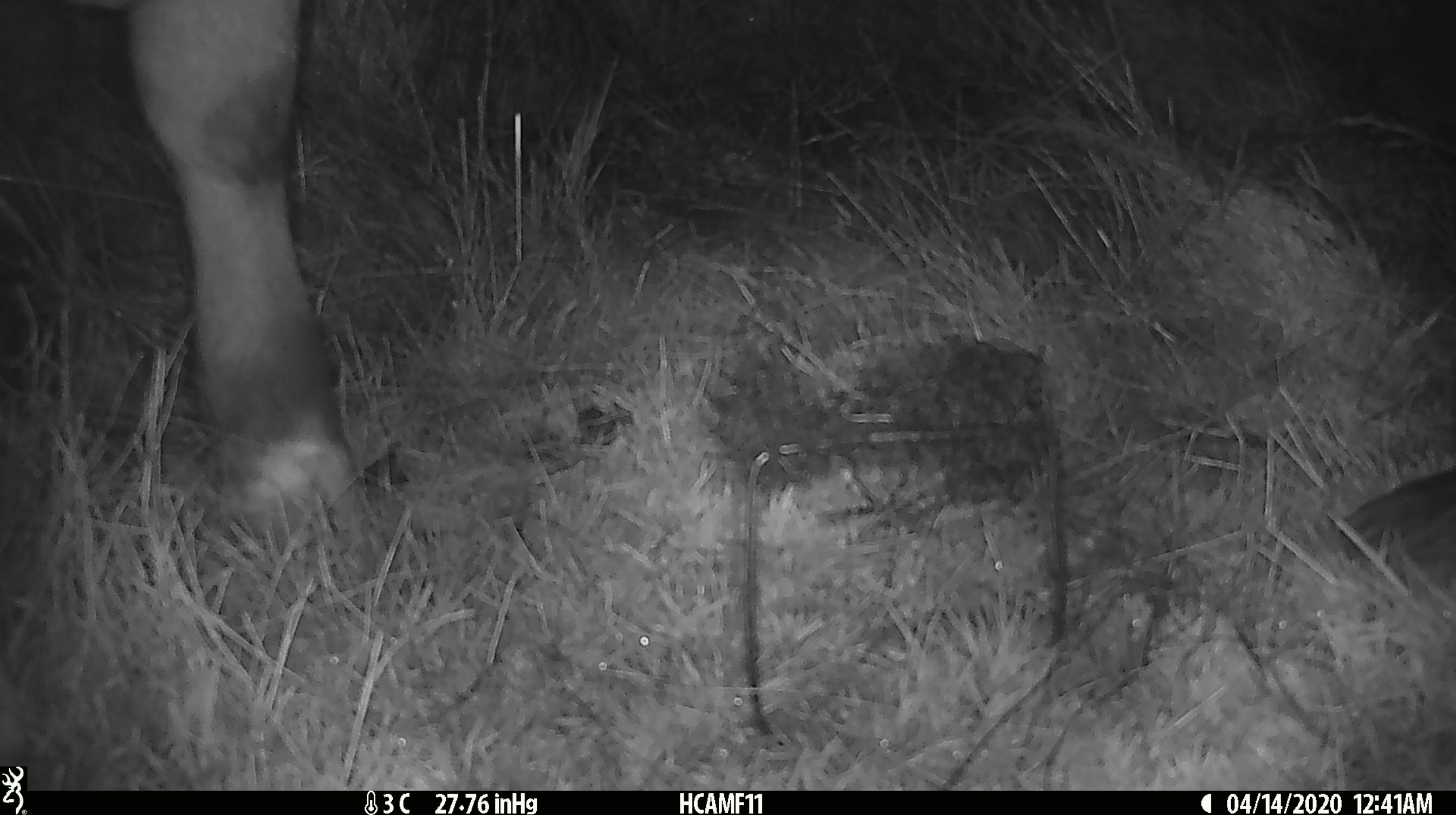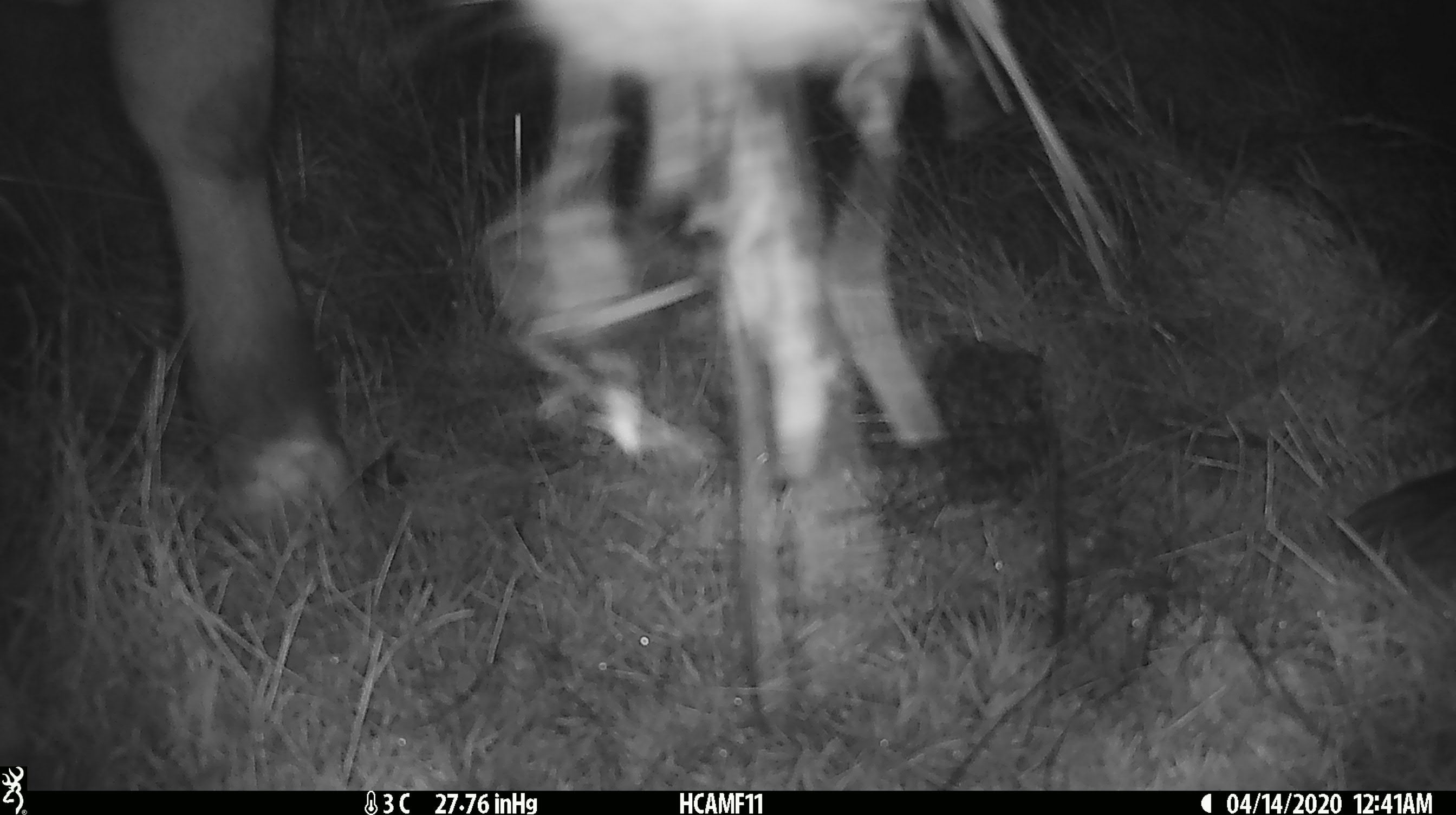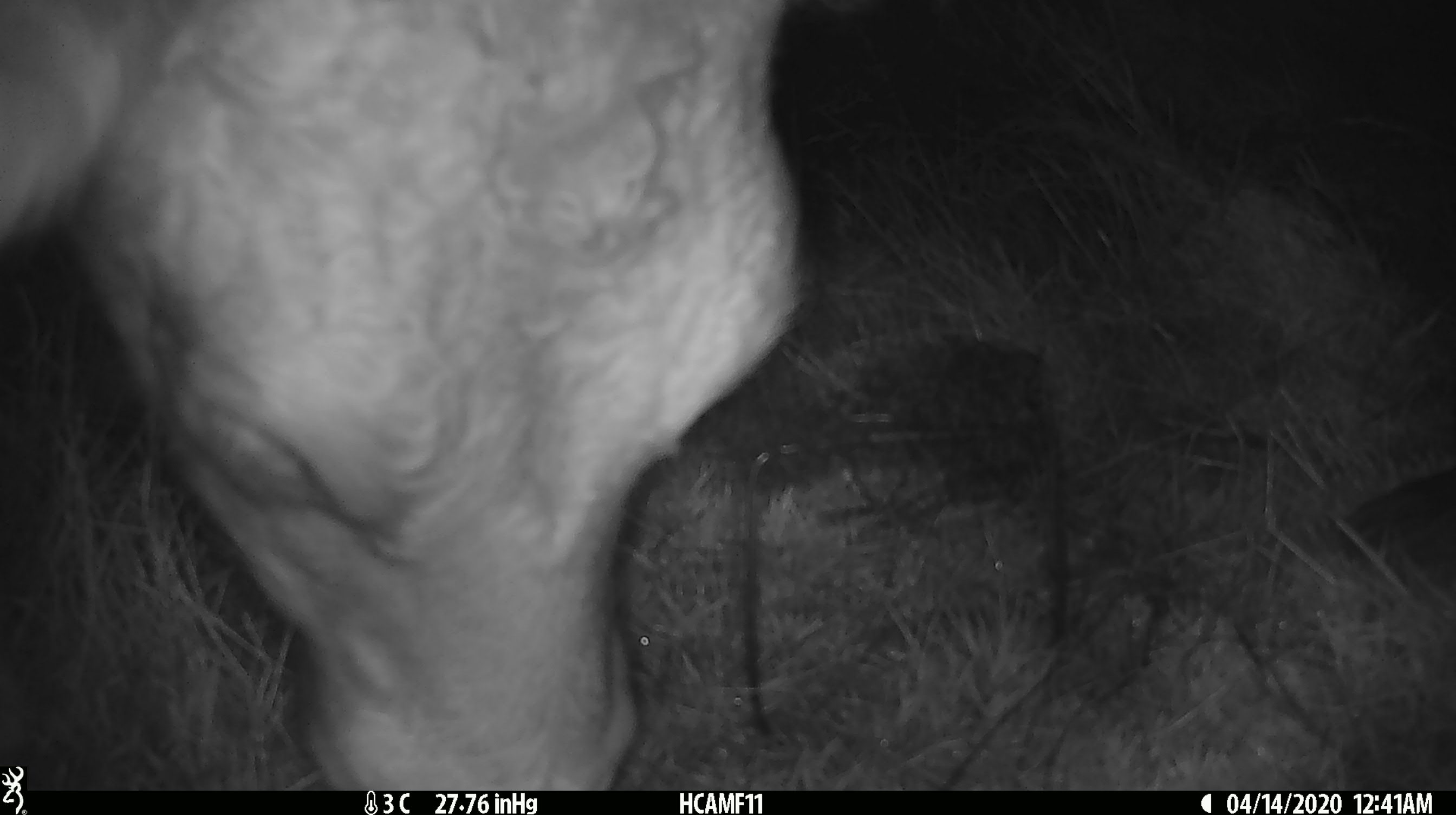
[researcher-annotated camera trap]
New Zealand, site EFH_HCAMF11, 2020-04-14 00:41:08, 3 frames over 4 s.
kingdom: Animalia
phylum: Chordata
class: Mammalia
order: Artiodactyla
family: Bovidae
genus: Bos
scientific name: Bos taurus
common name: domestic cow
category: cow